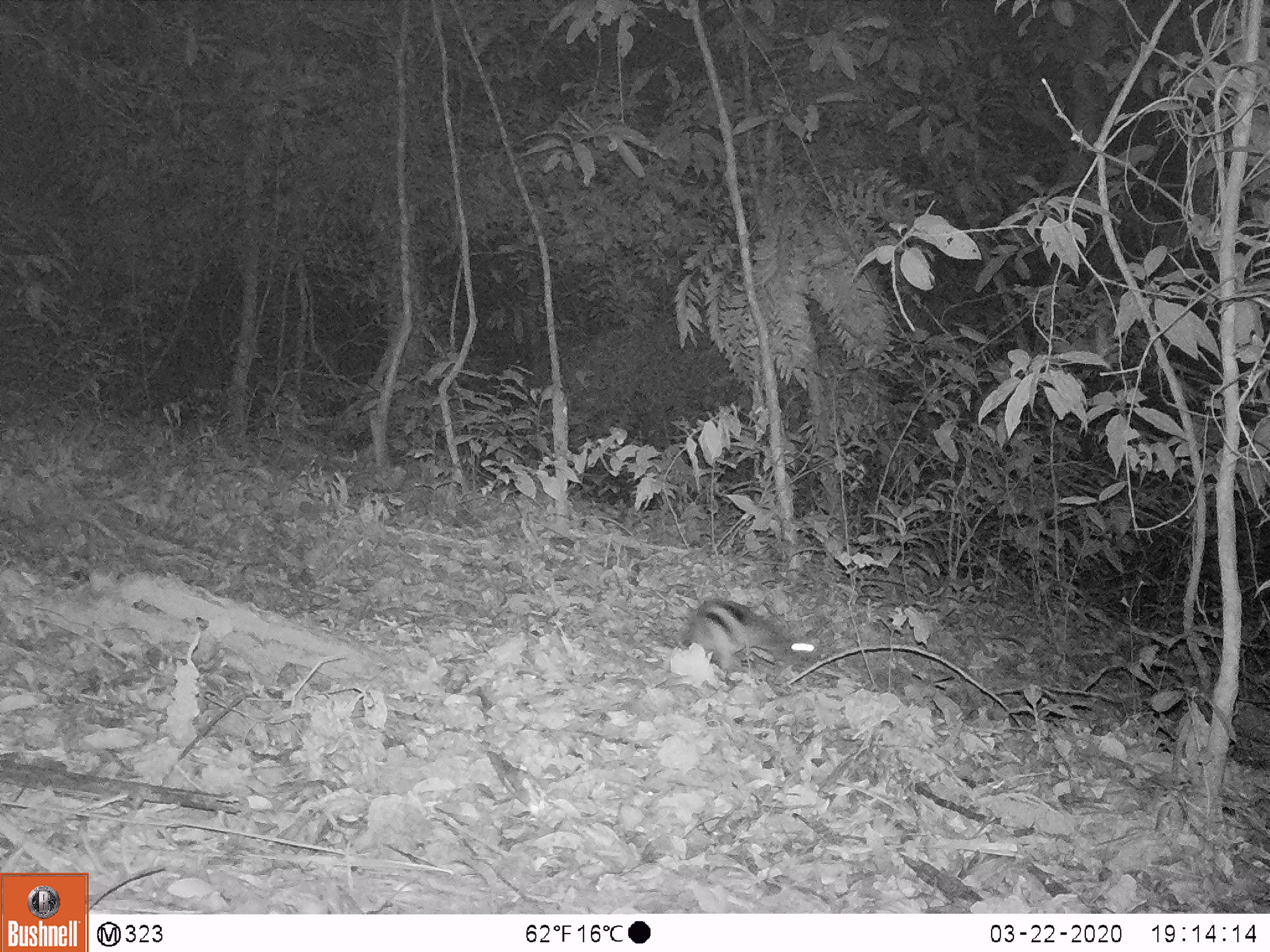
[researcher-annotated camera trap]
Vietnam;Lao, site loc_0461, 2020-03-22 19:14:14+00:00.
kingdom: Animalia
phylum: Chordata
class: Mammalia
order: Lagomorpha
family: Leporidae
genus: Nesolagus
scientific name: Nesolagus timminsi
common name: annamite striped rabbit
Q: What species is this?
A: Annamite striped rabbit (Nesolagus timminsi).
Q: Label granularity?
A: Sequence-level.